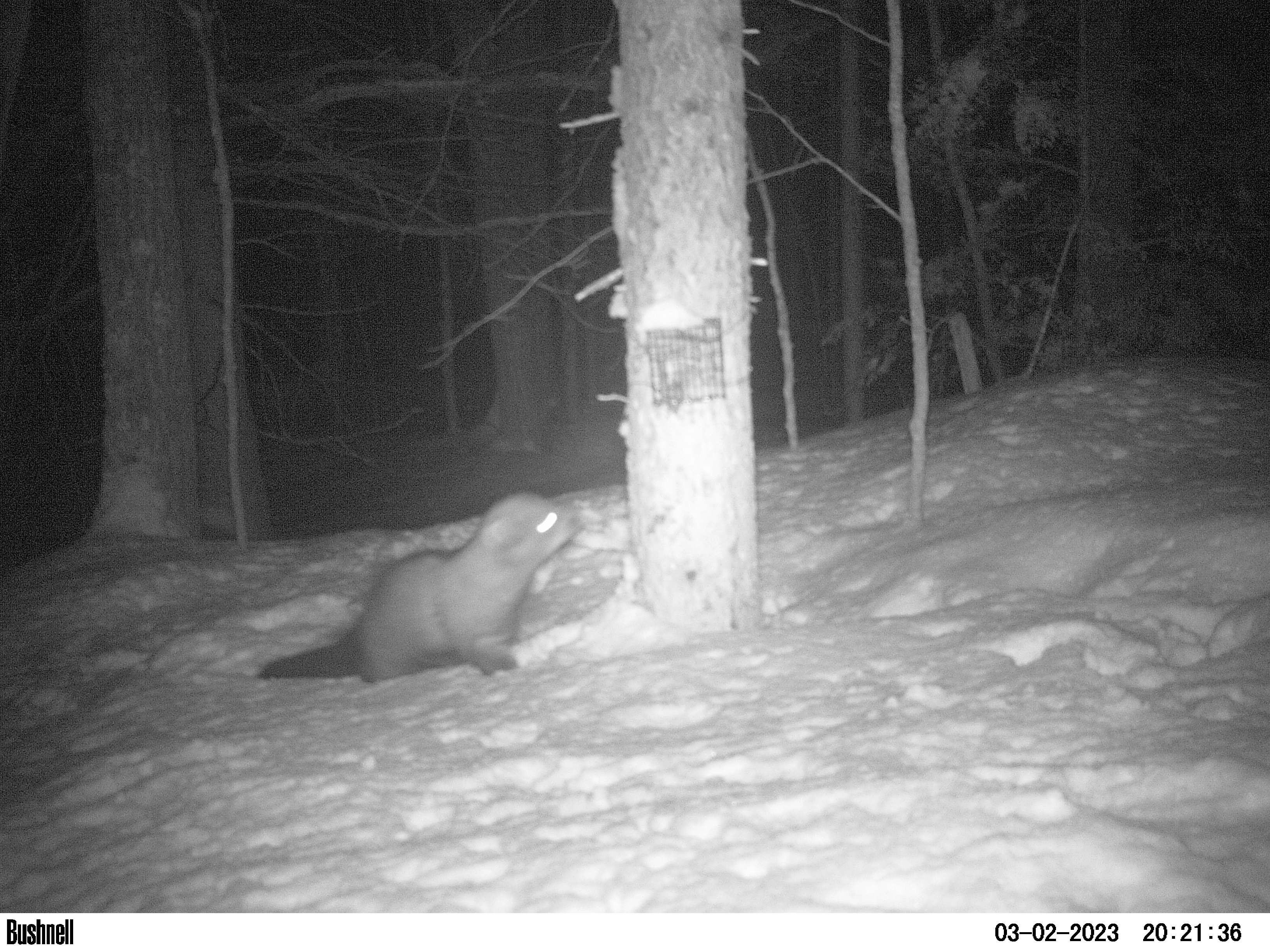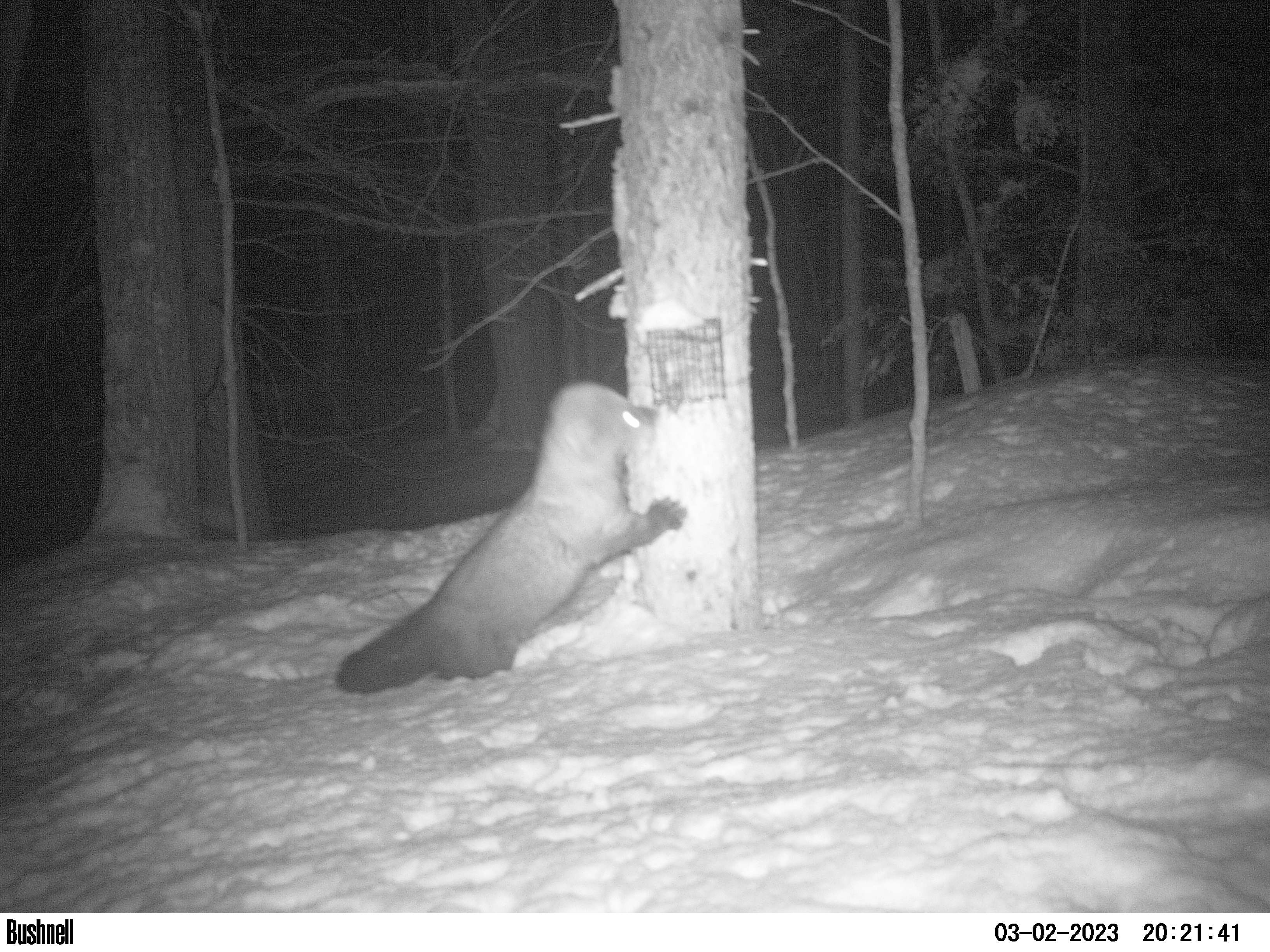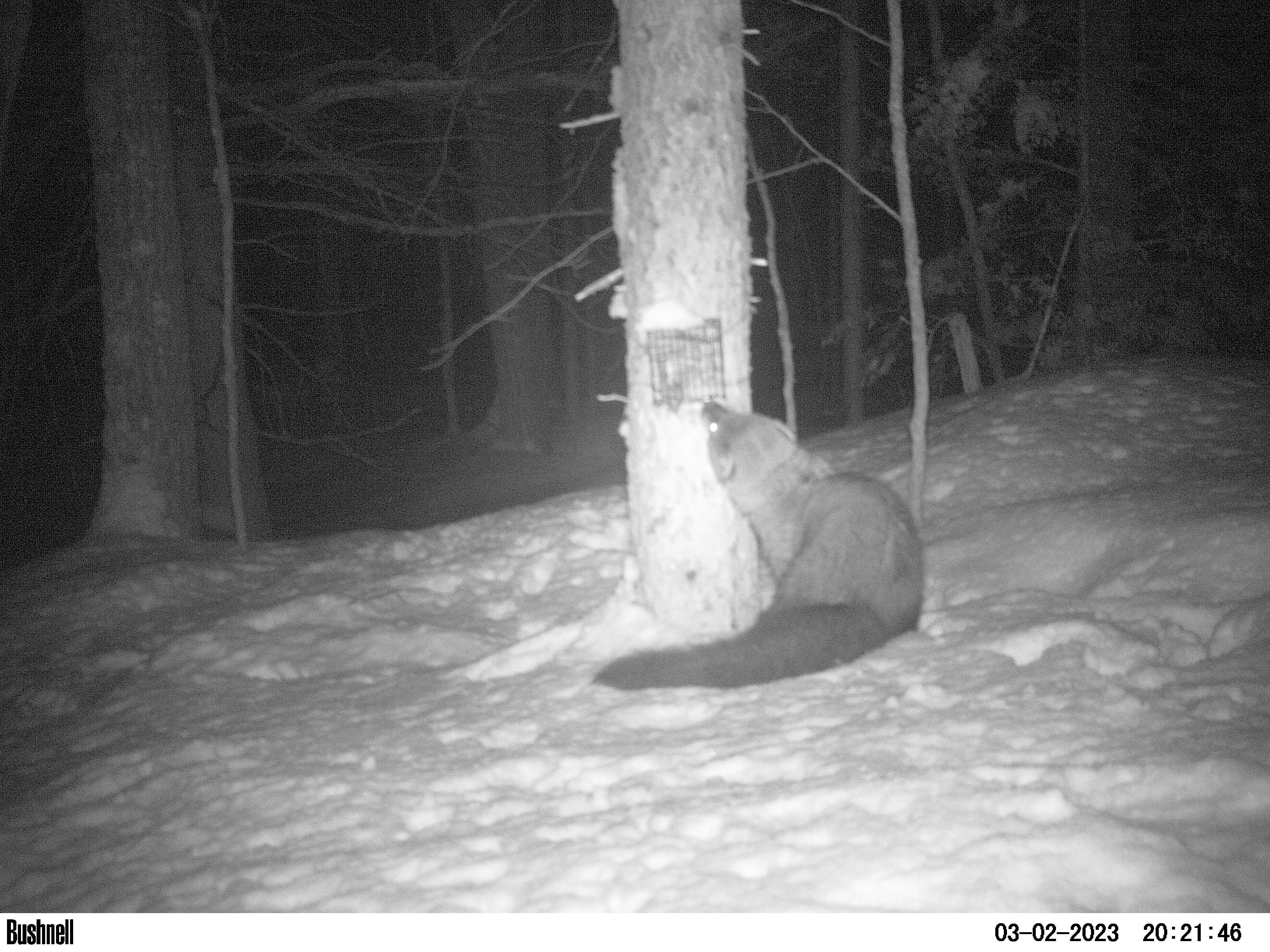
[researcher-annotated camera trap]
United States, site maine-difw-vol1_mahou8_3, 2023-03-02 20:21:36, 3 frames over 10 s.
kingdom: Animalia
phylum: Chordata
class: Mammalia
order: Carnivora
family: Mustelidae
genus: Pekania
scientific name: Pekania pennanti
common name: fisher